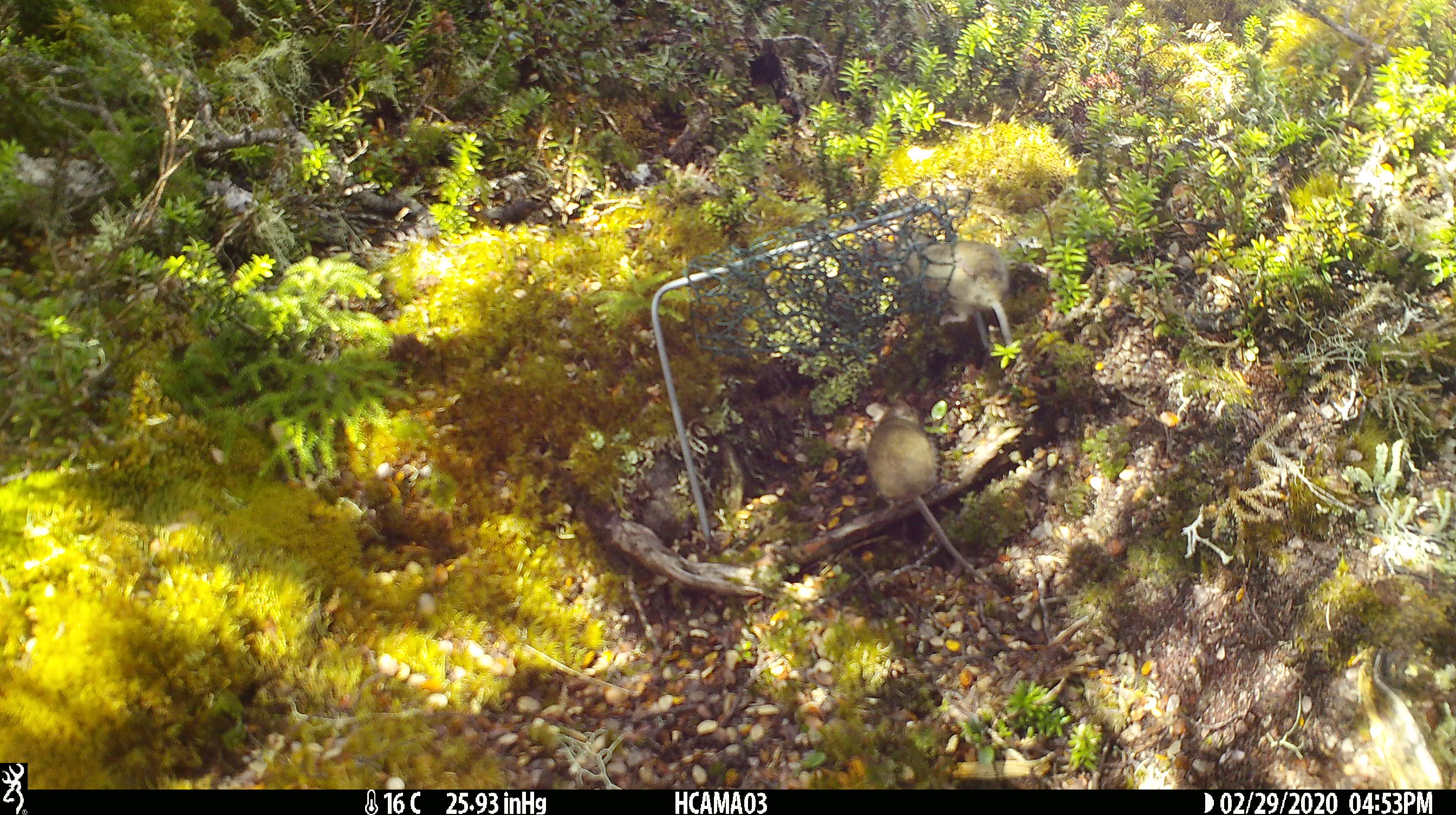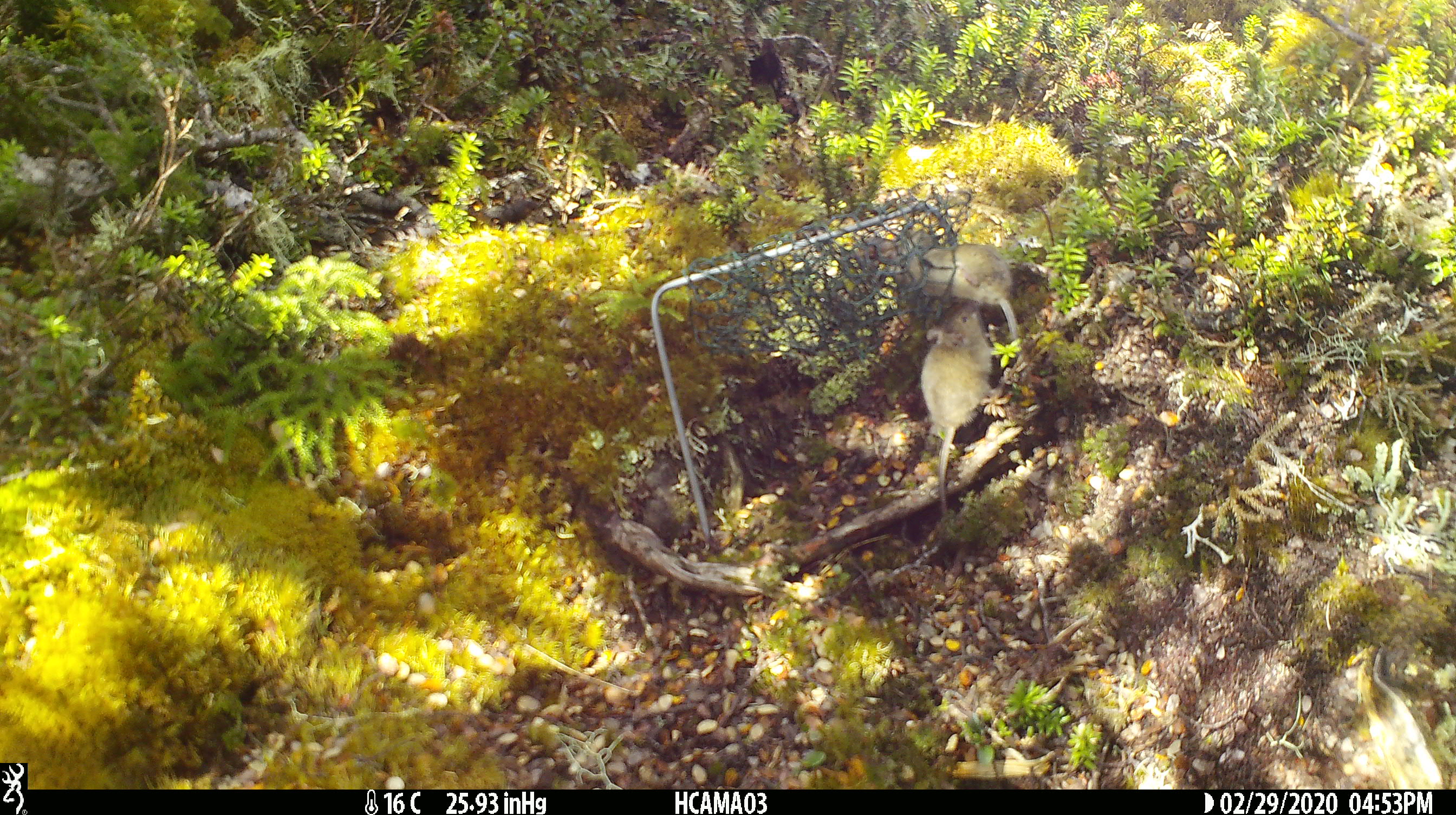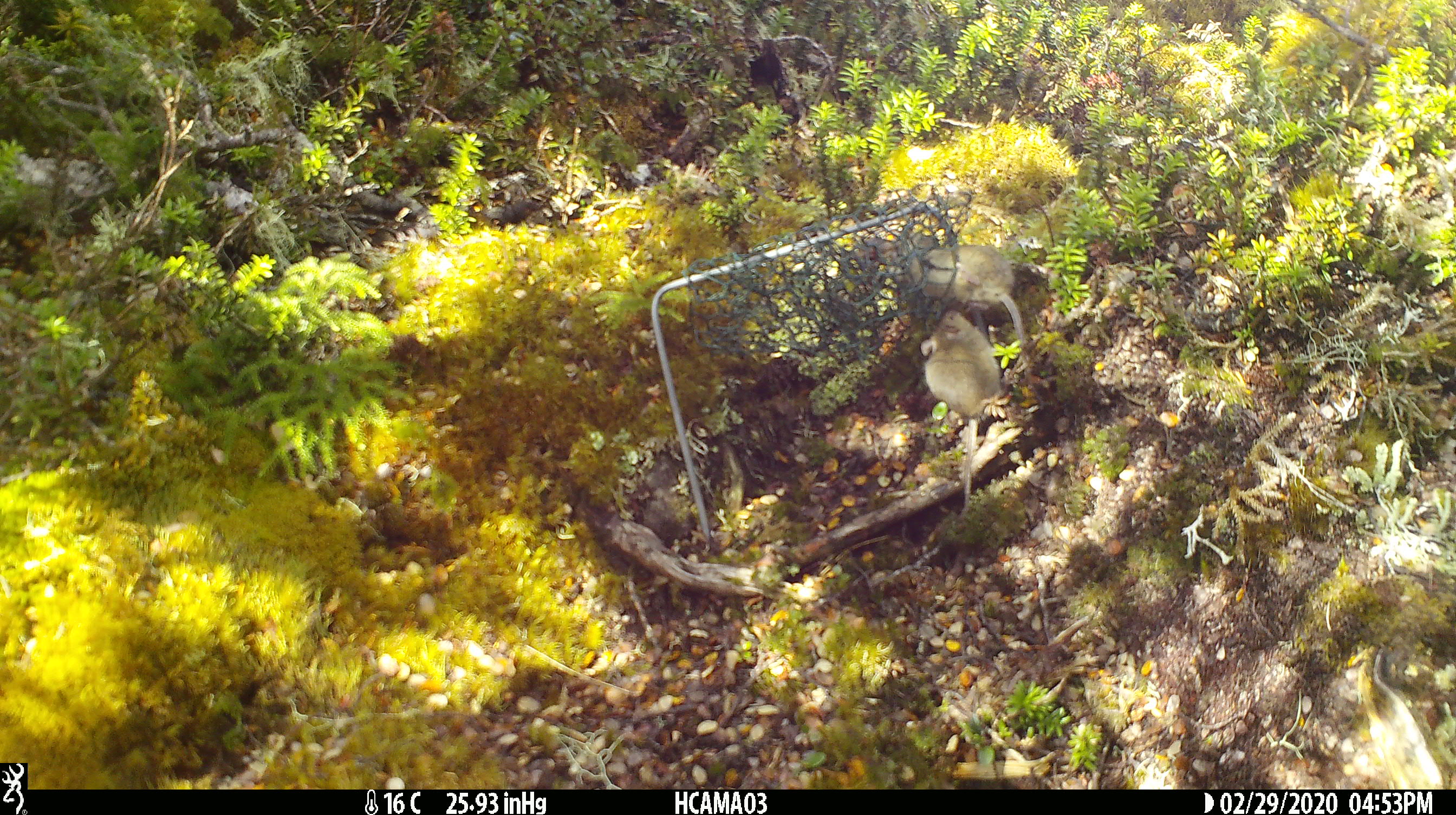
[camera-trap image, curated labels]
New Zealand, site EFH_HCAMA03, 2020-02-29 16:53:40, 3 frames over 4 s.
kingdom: Animalia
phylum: Chordata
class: Mammalia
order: Rodentia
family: Muridae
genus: Mus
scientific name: Mus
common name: mouse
Mouse (Mus).